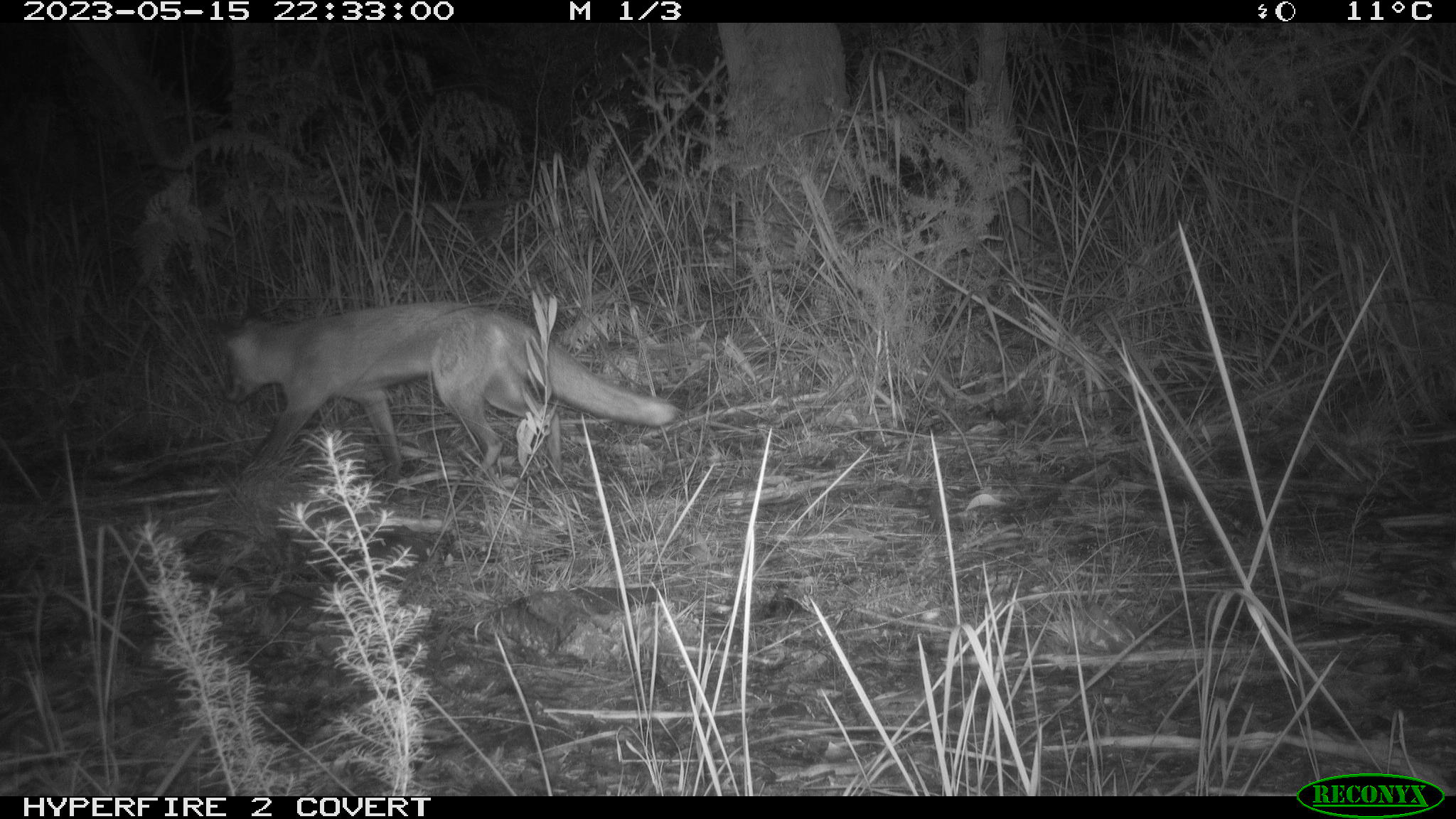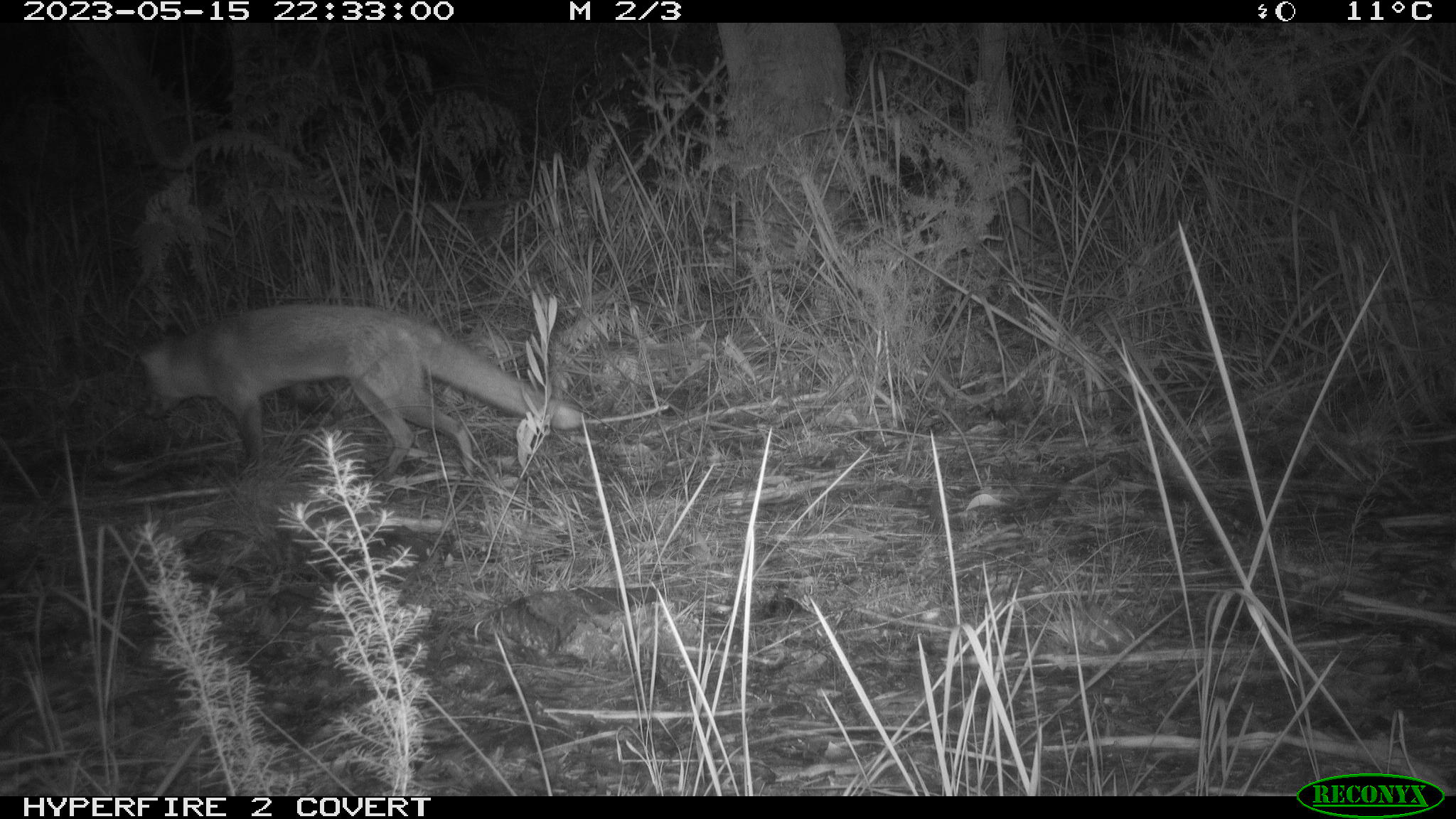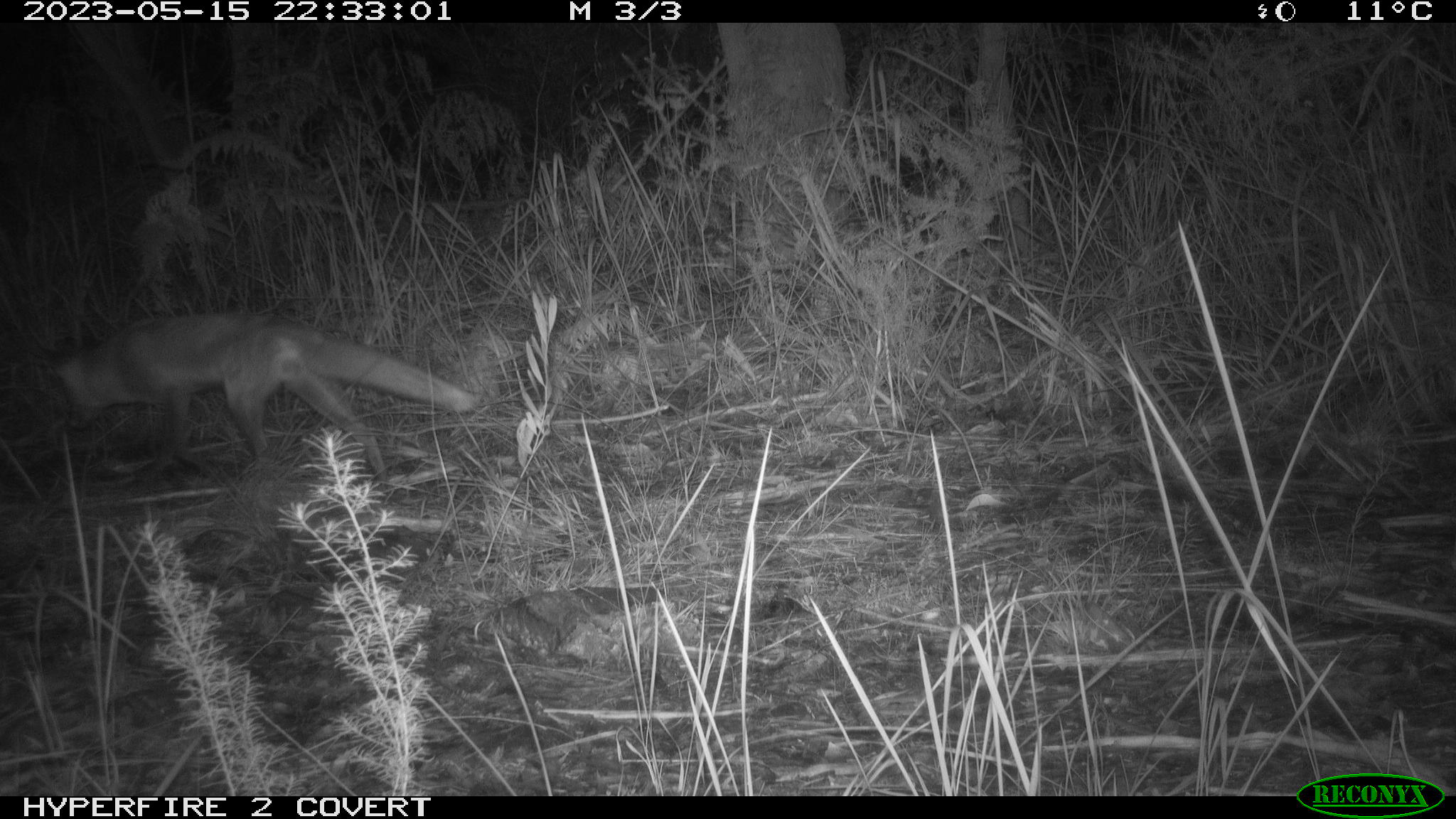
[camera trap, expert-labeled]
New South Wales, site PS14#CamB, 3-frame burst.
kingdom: Animalia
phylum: Chordata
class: Mammalia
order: Carnivora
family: Canidae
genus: Vulpes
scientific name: Vulpes vulpes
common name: red fox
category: fox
Fox (red fox) (Vulpes vulpes).